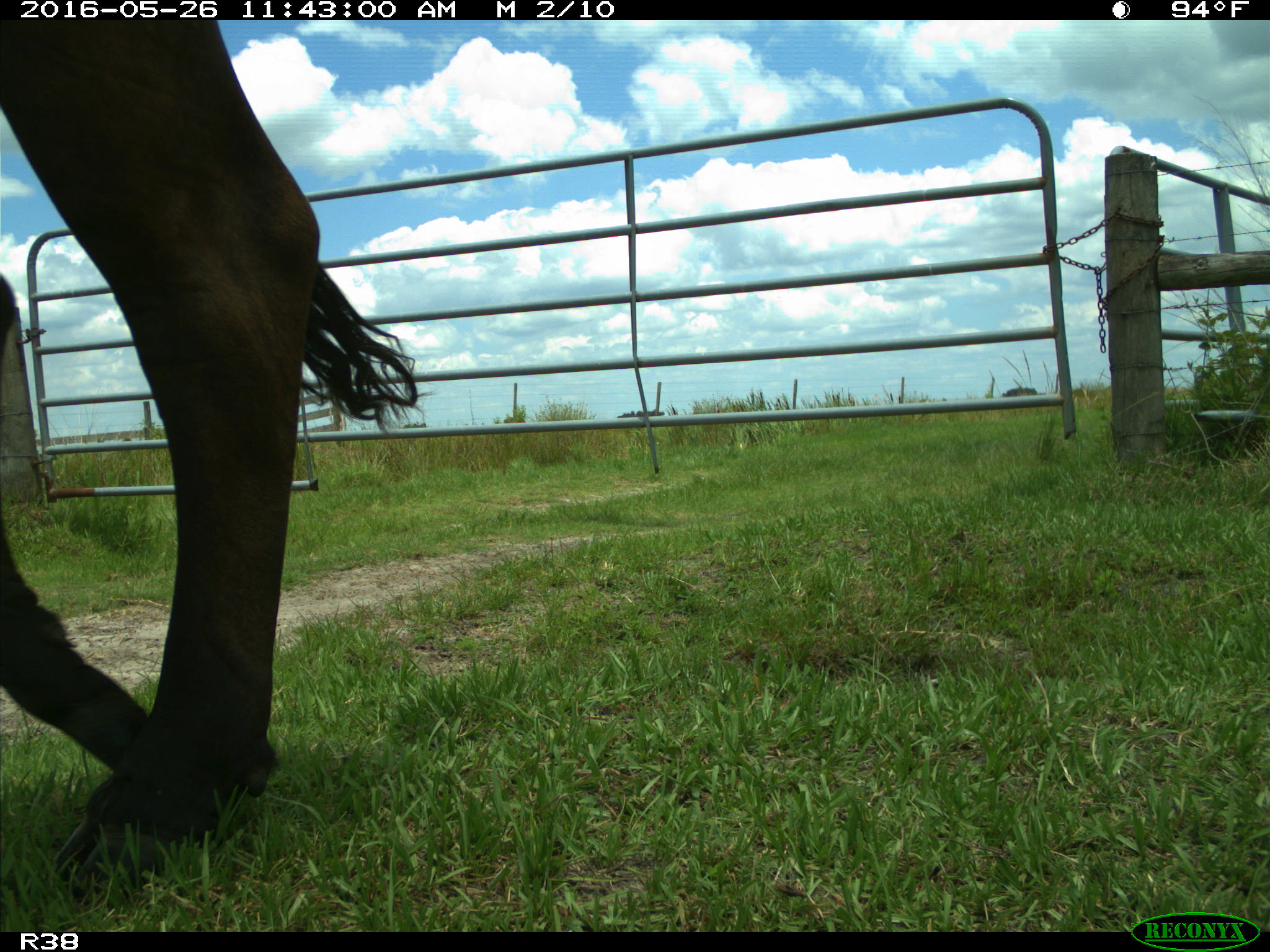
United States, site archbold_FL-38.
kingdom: Animalia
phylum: Chordata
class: Mammalia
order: Artiodactyla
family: Bovidae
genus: Bos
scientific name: Bos taurus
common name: domestic cow